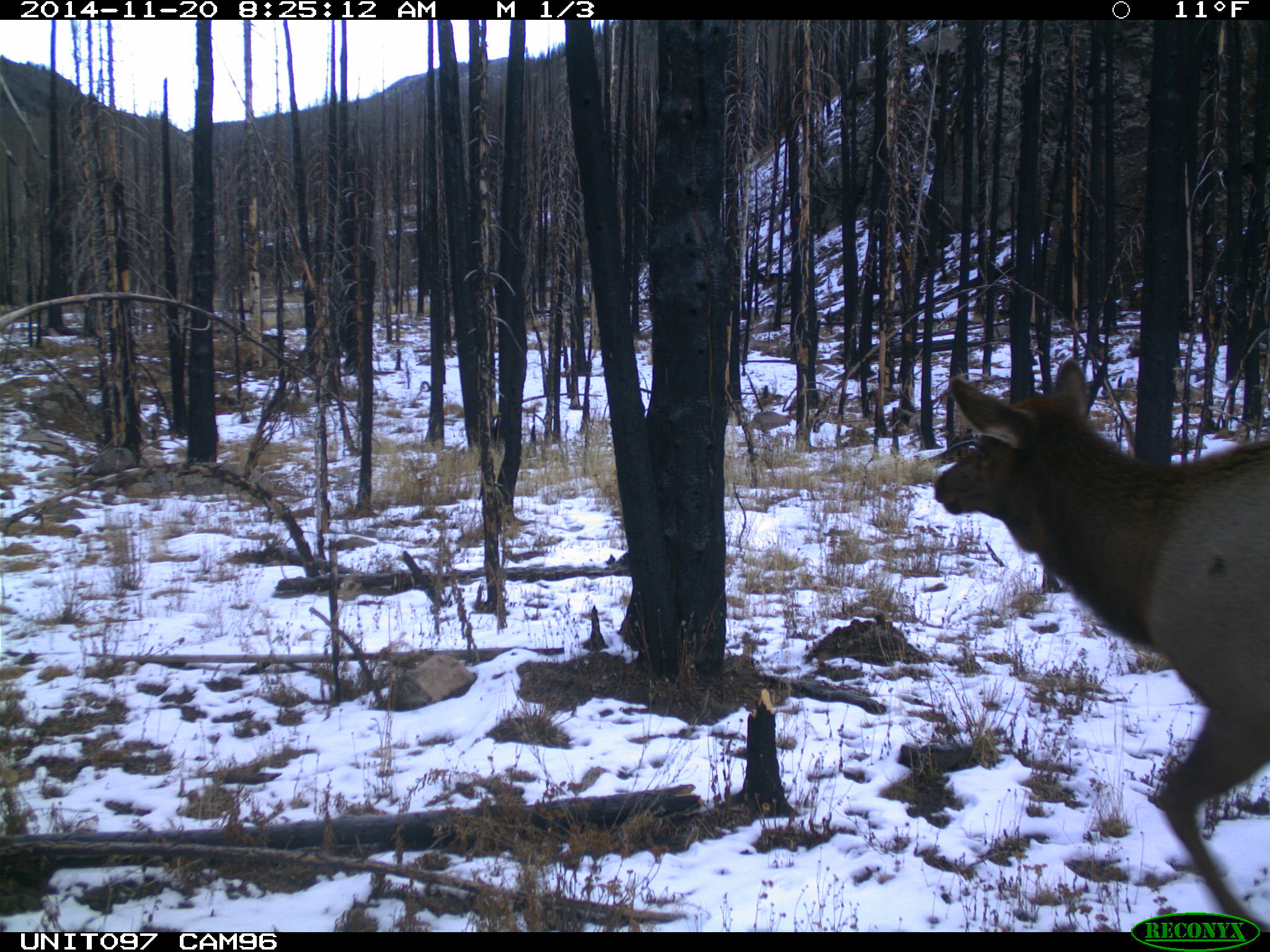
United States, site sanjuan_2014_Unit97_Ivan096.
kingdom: Animalia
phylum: Chordata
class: Mammalia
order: Artiodactyla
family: Cervidae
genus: Cervus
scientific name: Cervus elaphus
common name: red deer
Cervus elaphus (red deer).